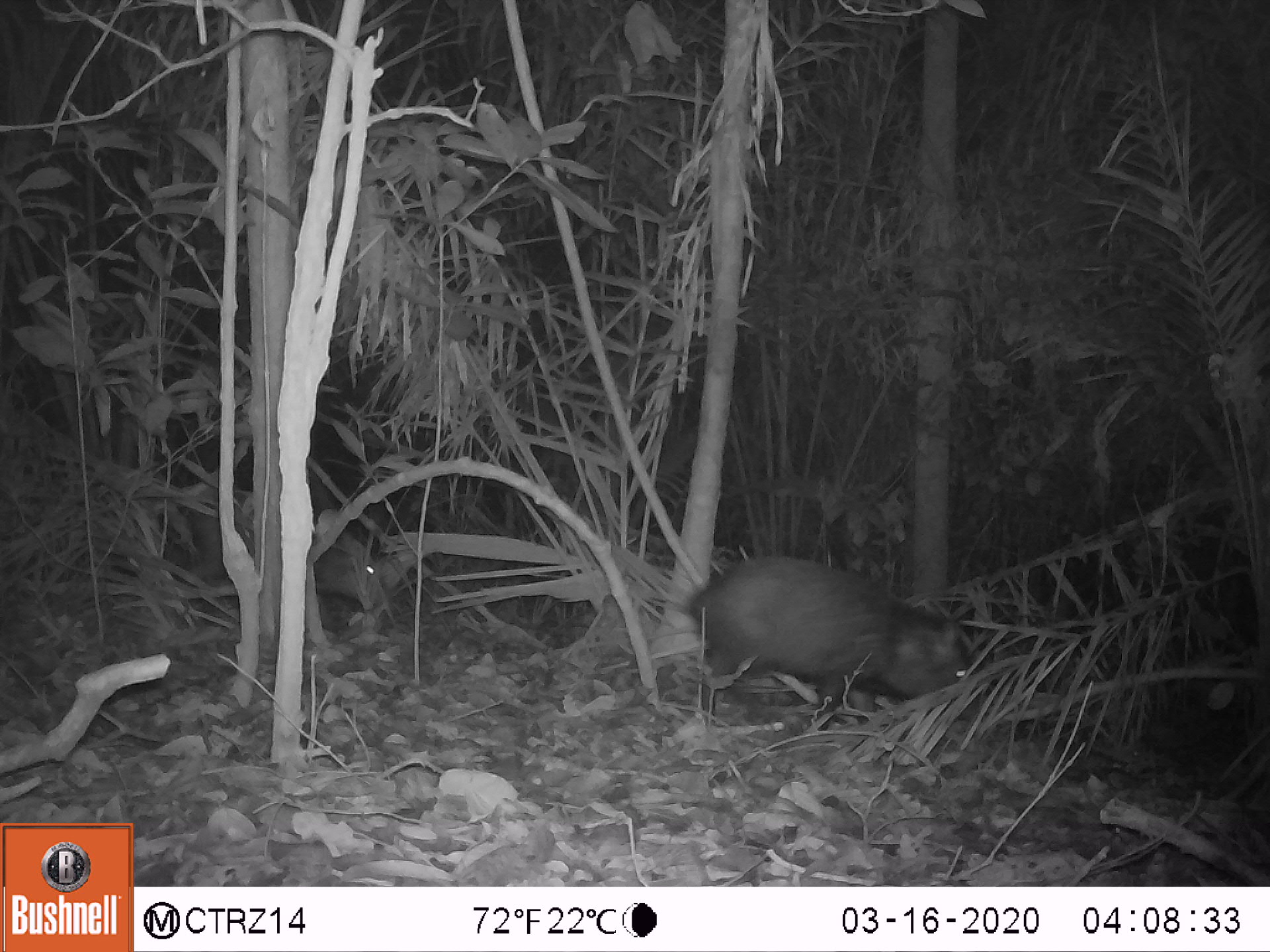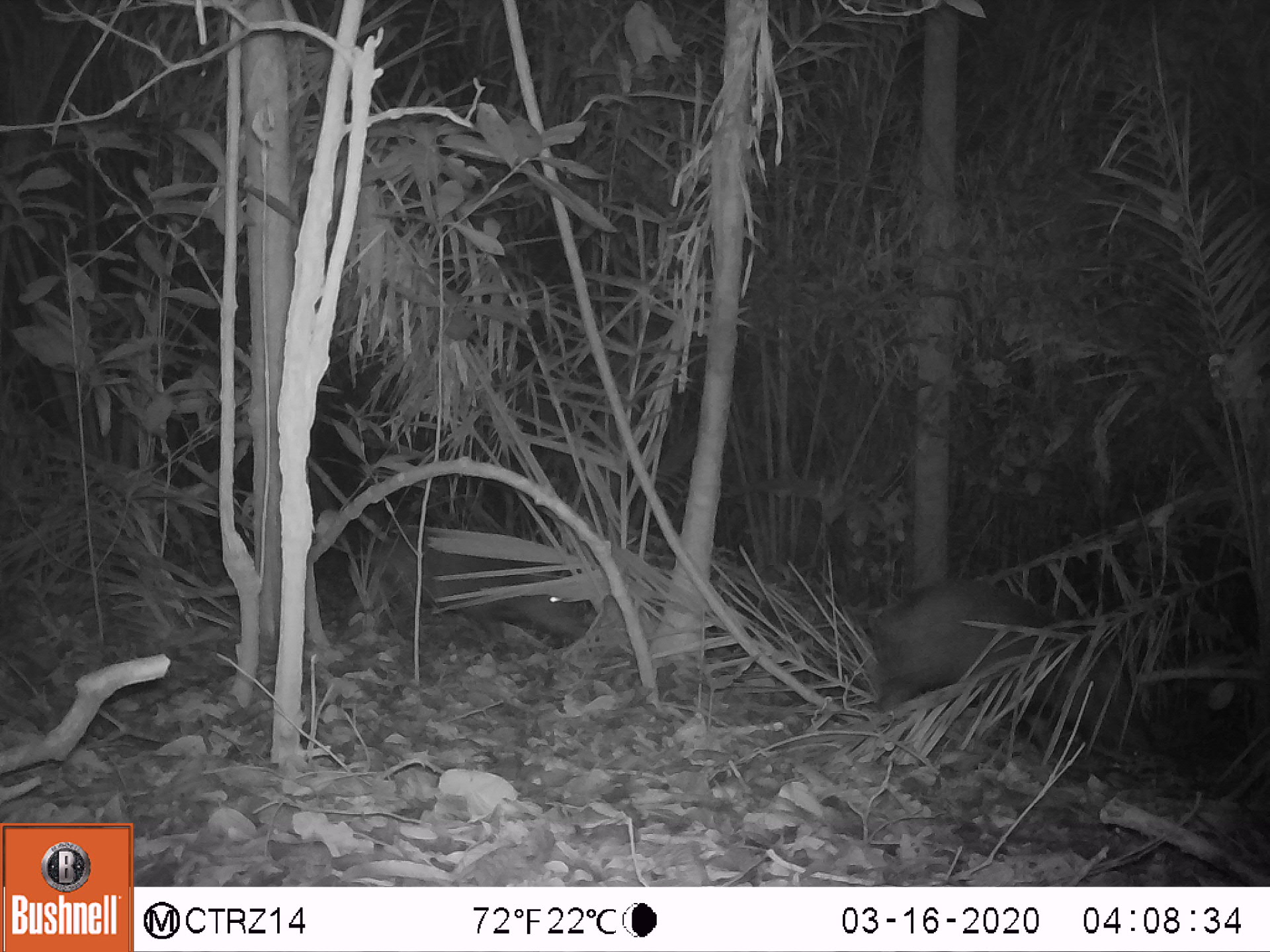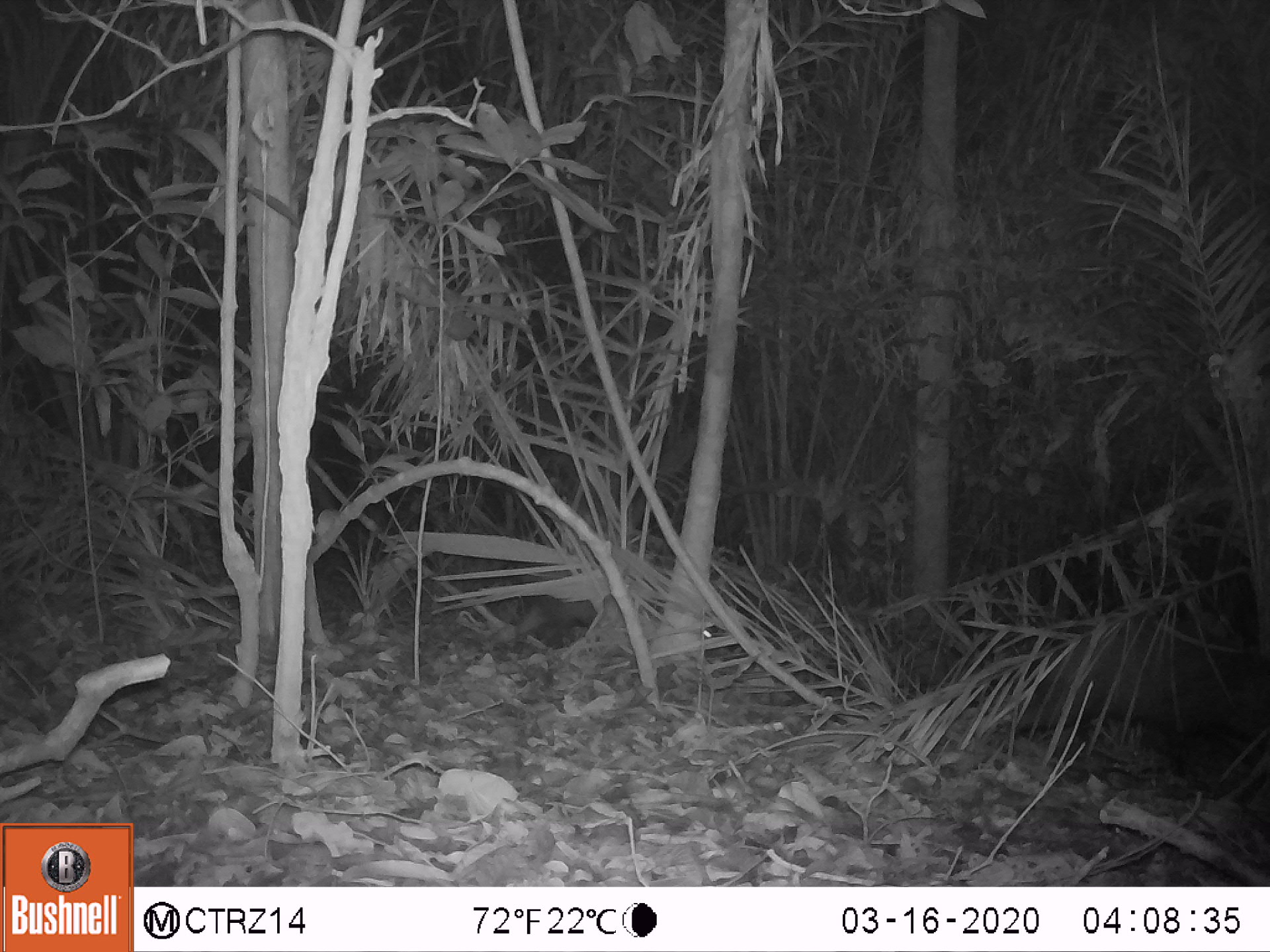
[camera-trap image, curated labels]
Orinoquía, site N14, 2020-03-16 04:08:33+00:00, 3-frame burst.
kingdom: Animalia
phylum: Chordata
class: Mammalia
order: Artiodactyla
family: Tayassuidae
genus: Pecari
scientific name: Pecari tajacu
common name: collared peccary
Collared peccary (Pecari tajacu).